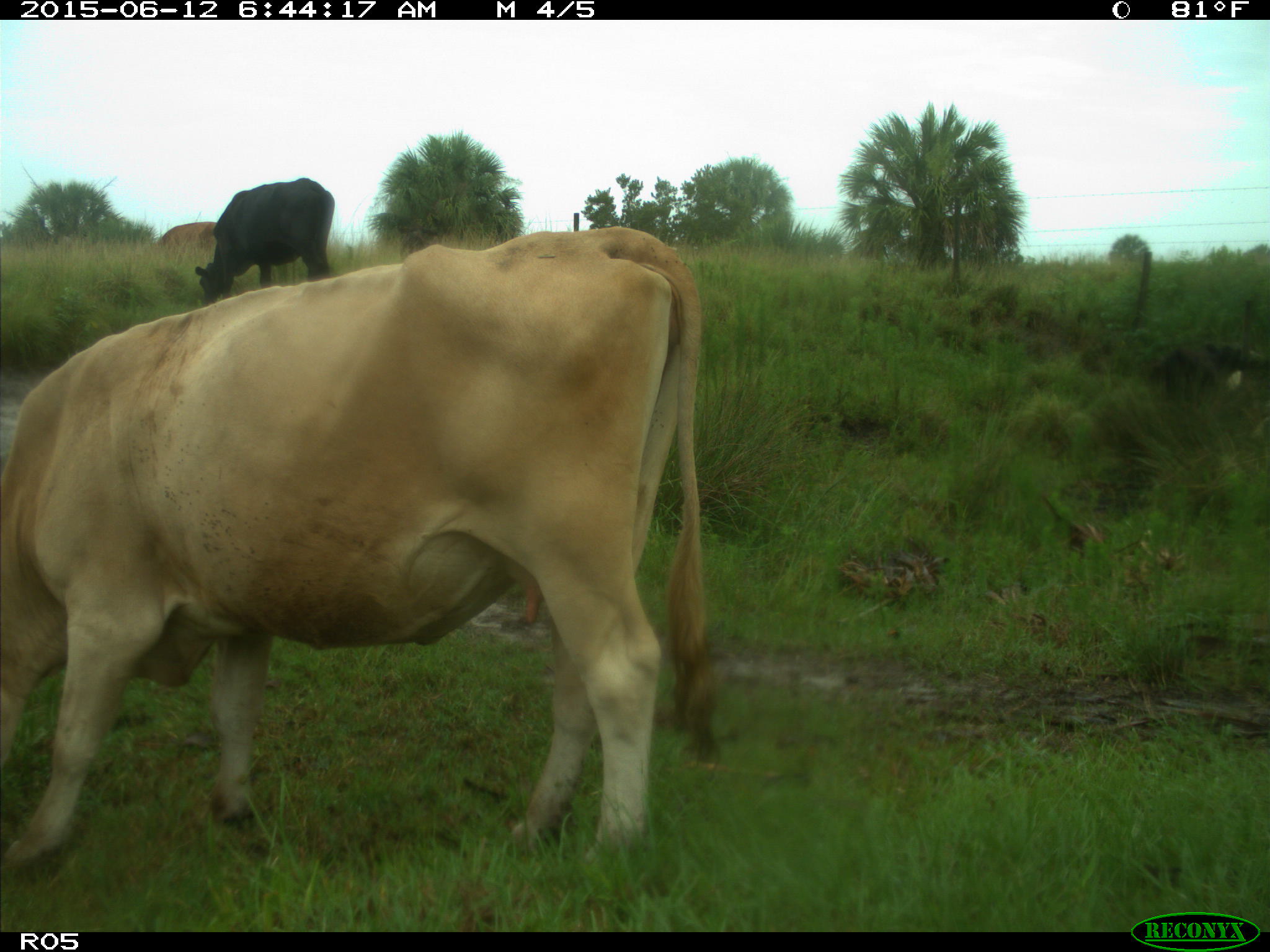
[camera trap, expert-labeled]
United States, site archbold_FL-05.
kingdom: Animalia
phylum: Chordata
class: Mammalia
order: Artiodactyla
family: Bovidae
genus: Bos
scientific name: Bos taurus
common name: domestic cow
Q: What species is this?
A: Bos taurus (domestic cow).